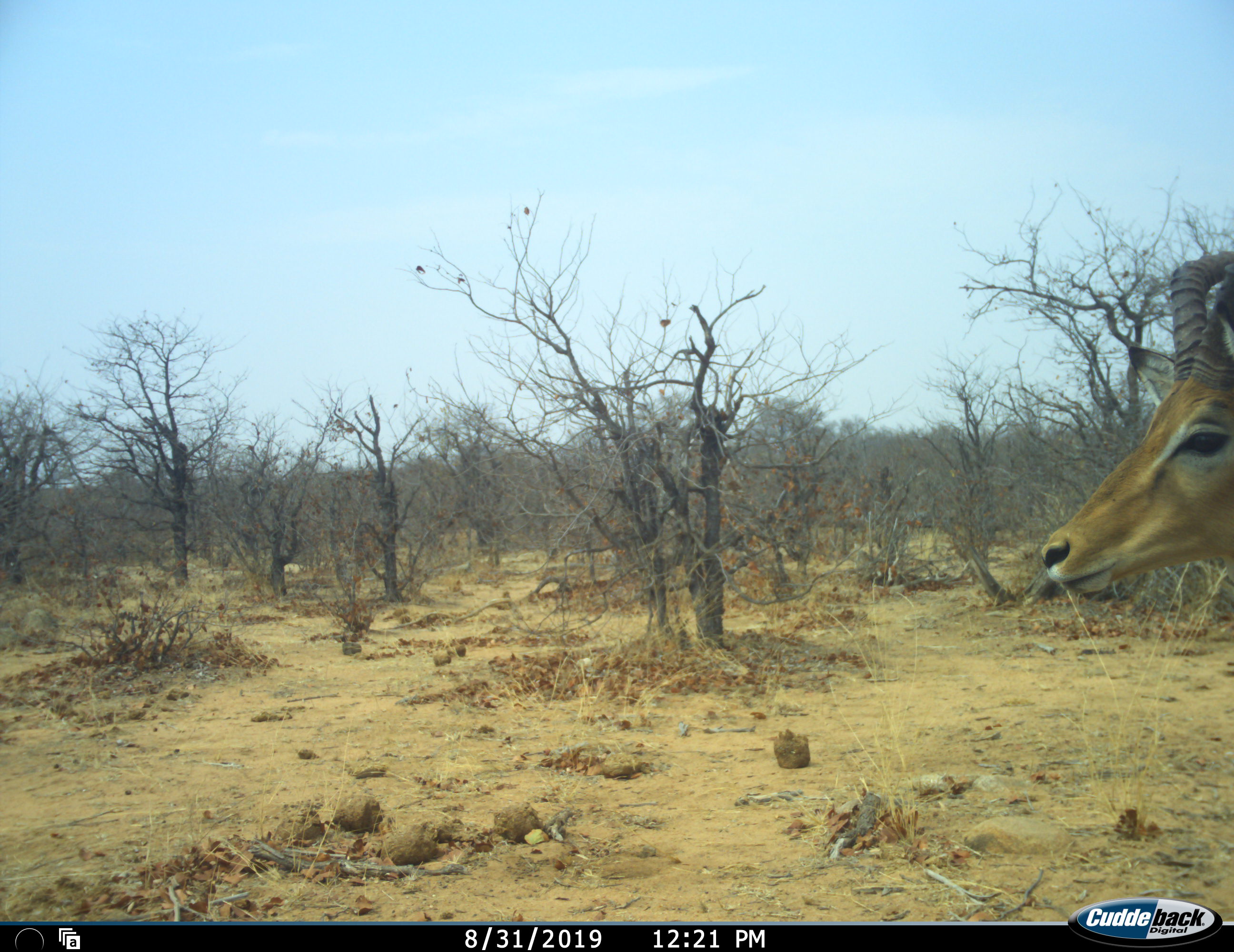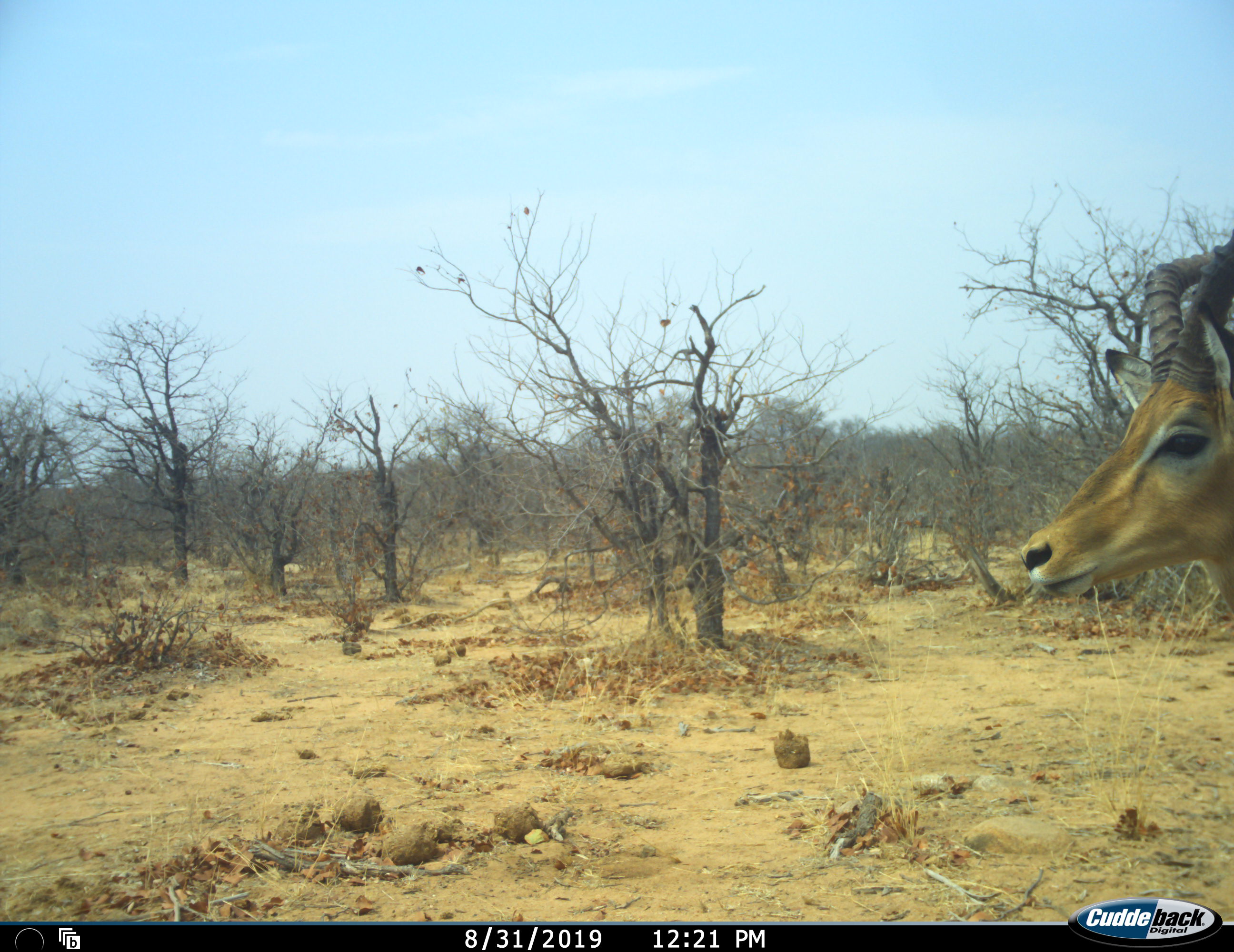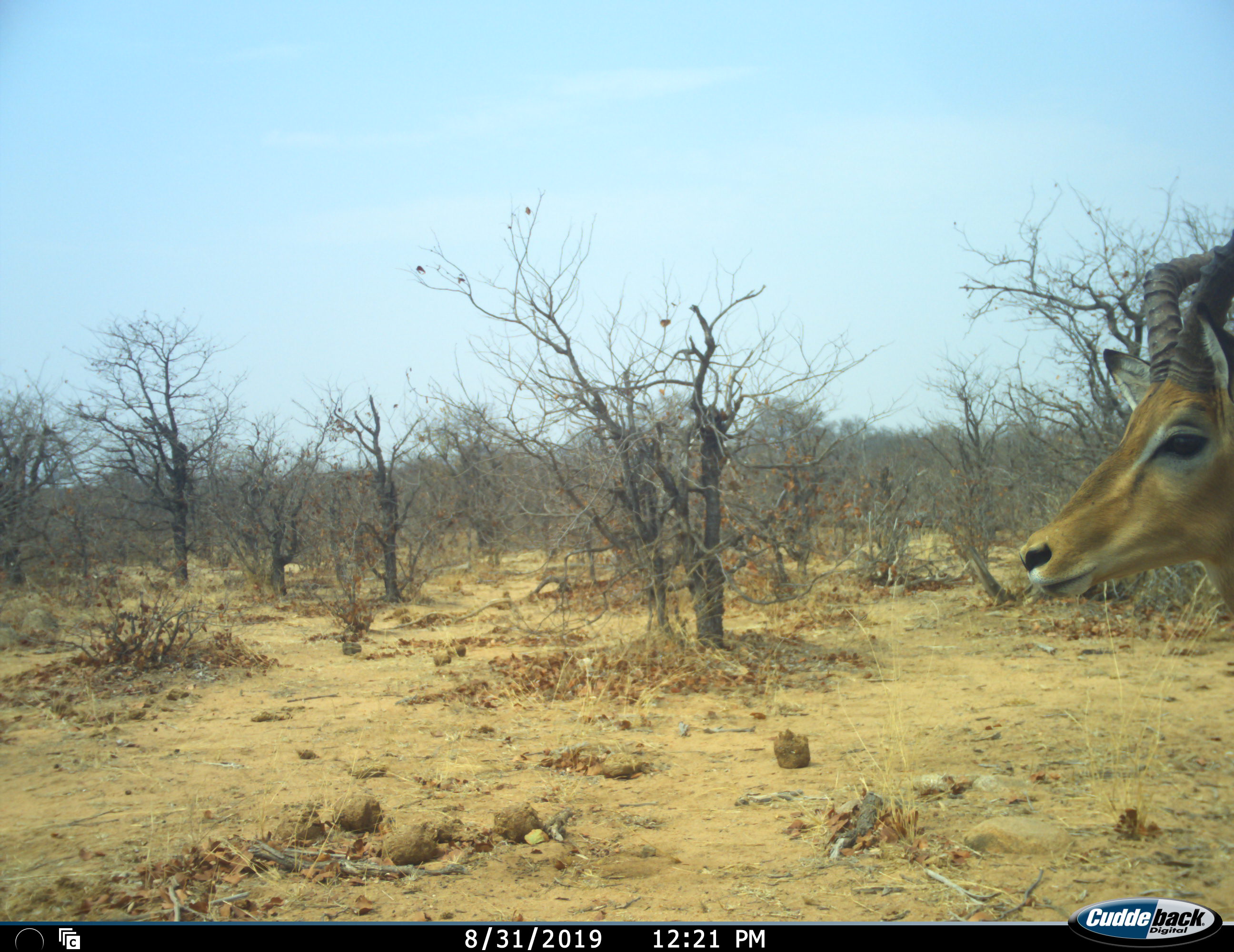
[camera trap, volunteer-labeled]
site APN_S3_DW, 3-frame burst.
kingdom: Animalia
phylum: Chordata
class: Mammalia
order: Artiodactyla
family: Bovidae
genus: Aepyceros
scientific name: Aepyceros melampus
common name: impala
Impala (Aepyceros melampus), count 1. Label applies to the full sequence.